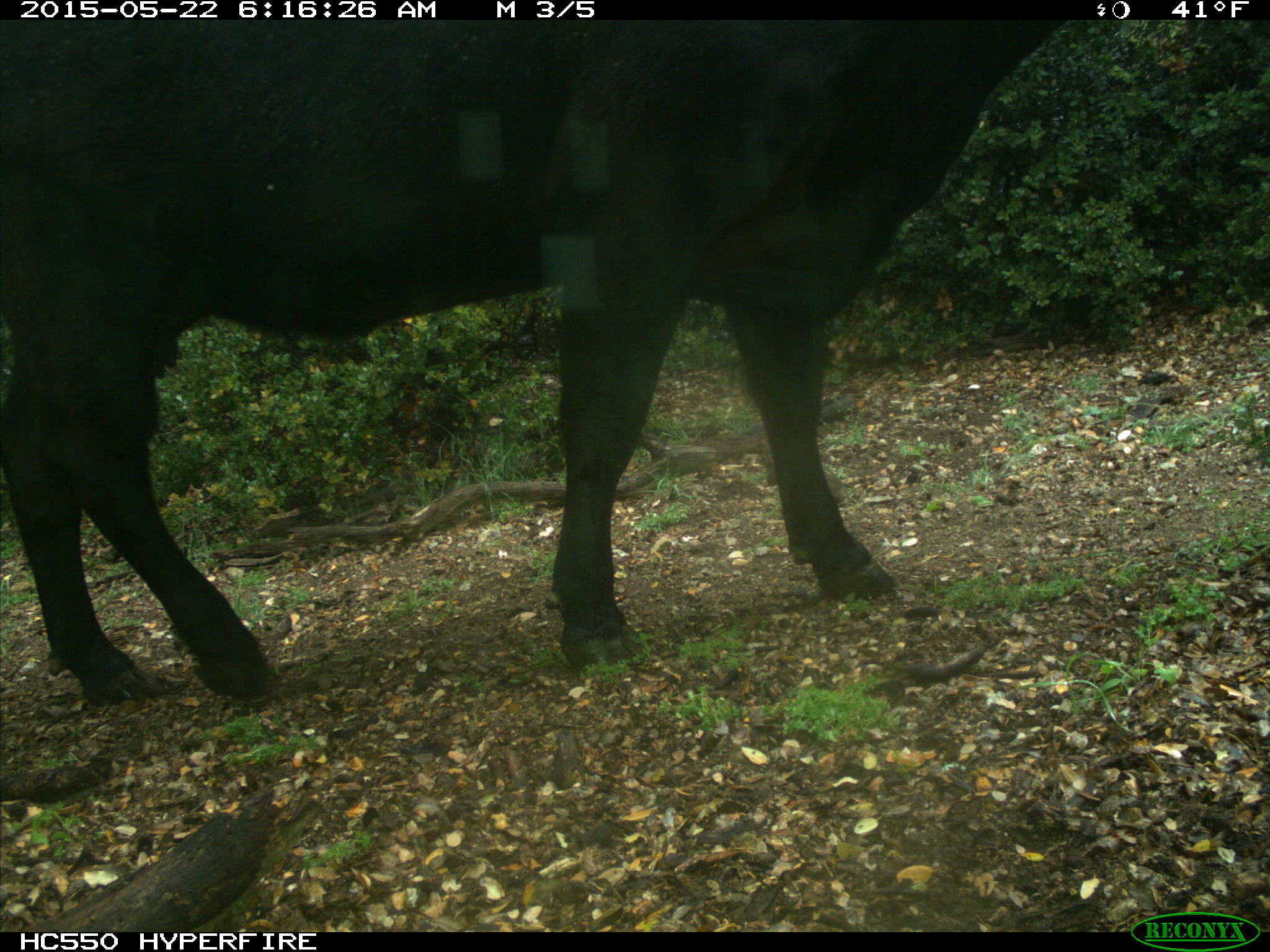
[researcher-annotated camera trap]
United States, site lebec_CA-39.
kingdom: Animalia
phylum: Chordata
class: Mammalia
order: Artiodactyla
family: Bovidae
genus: Bos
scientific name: Bos taurus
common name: domestic cow